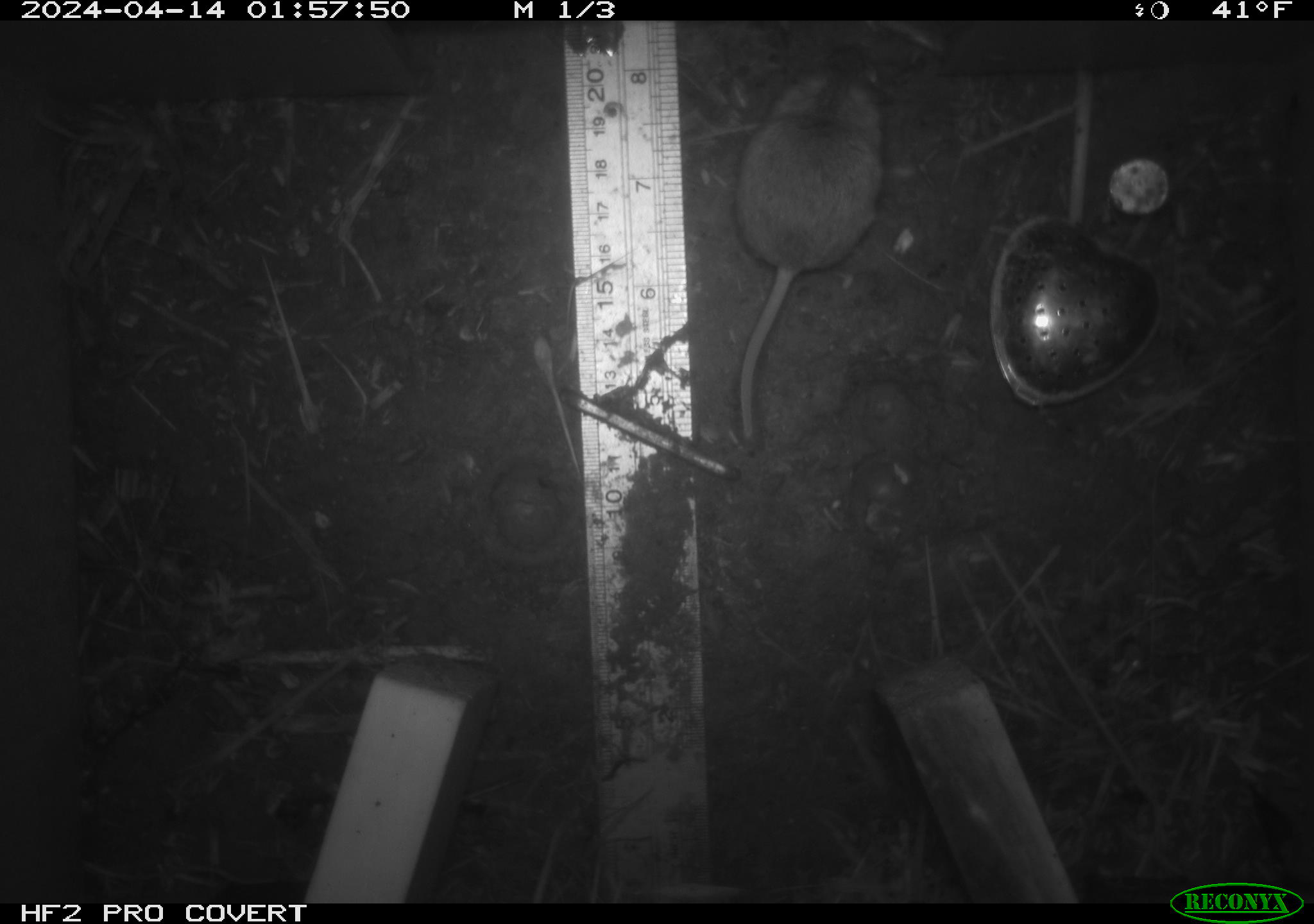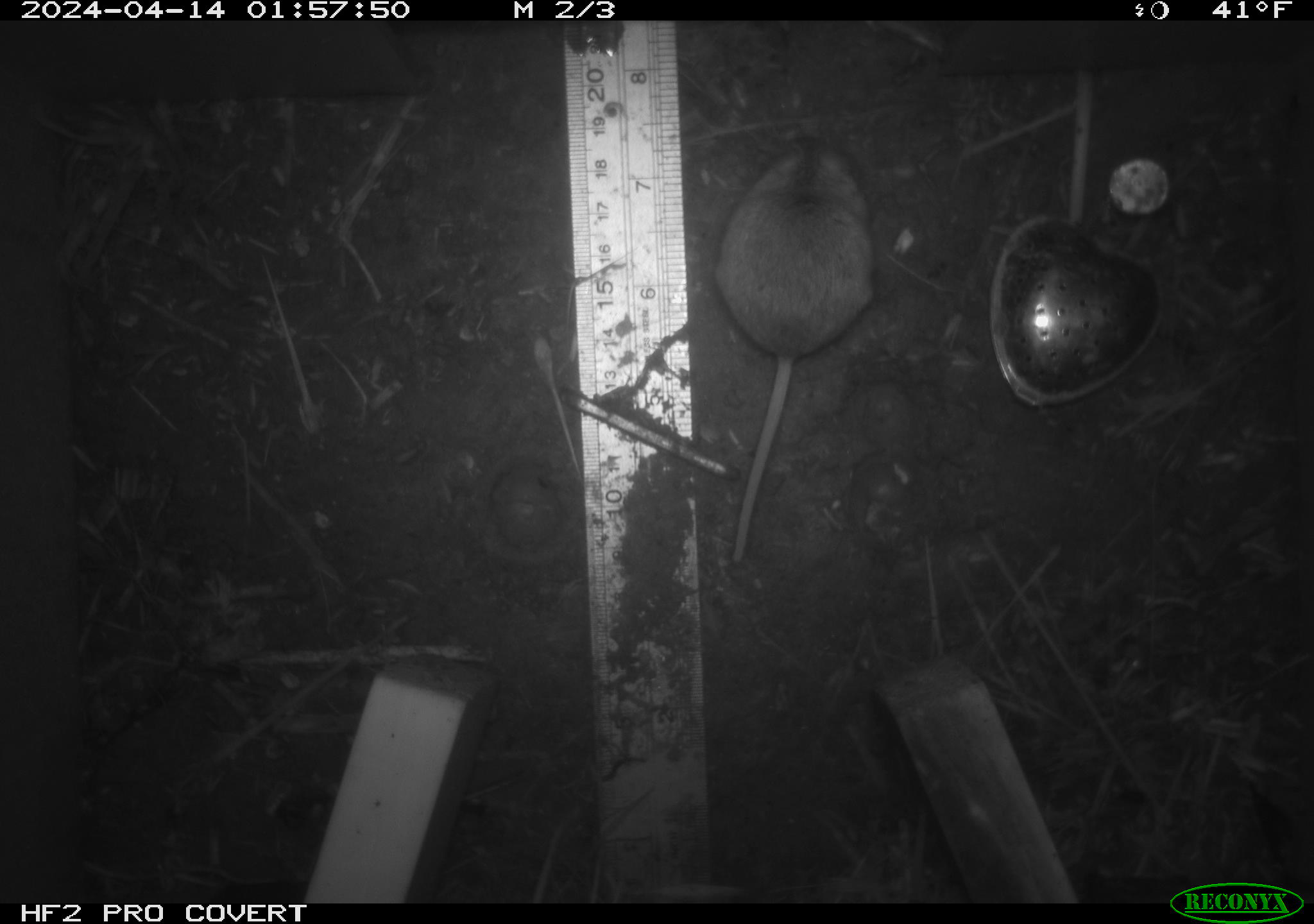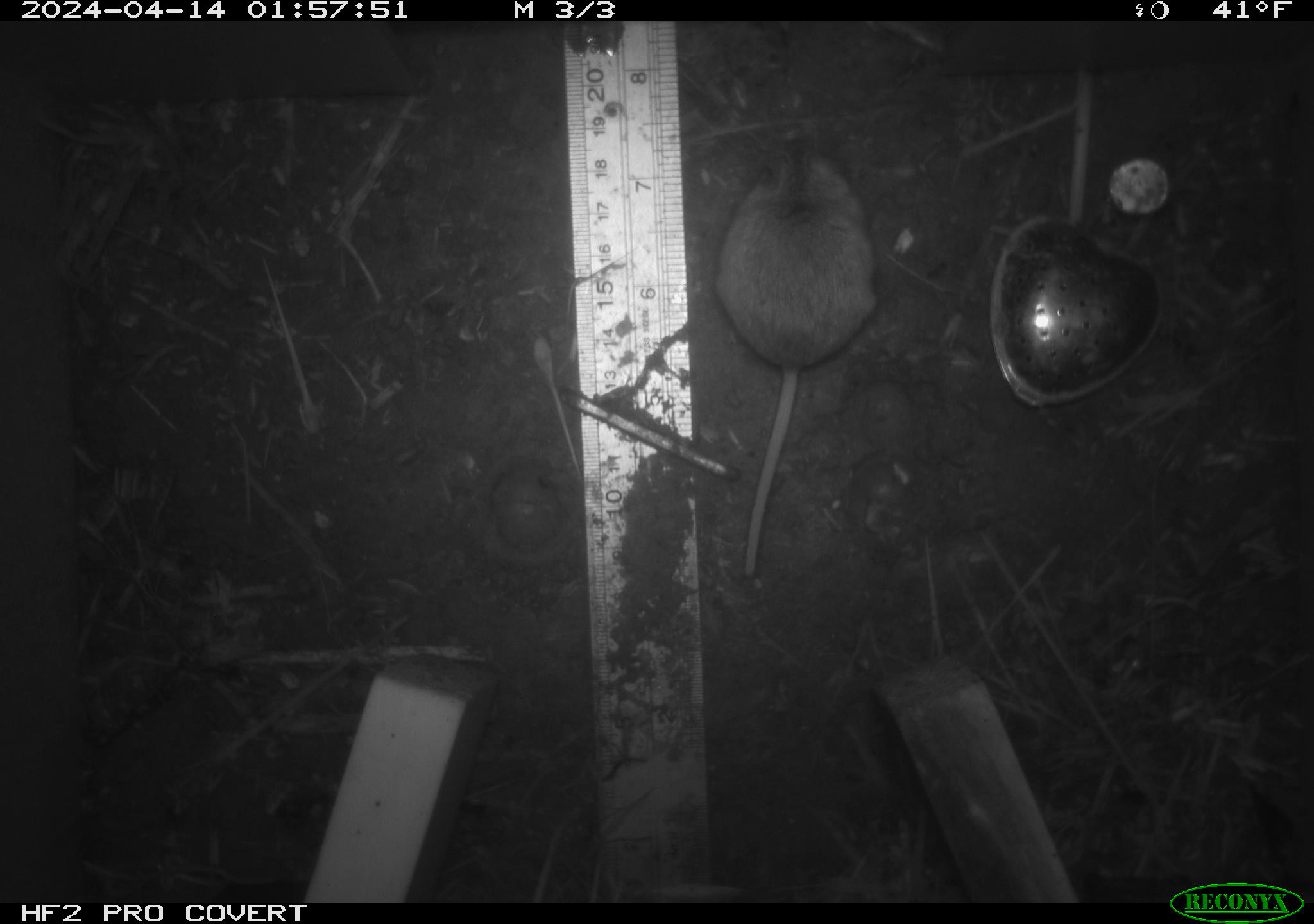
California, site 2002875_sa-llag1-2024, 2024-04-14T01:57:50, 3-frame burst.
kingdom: Animalia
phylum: Chordata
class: Mammalia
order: Rodentia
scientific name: Rodentia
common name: mouse species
Mouse species (Rodentia).